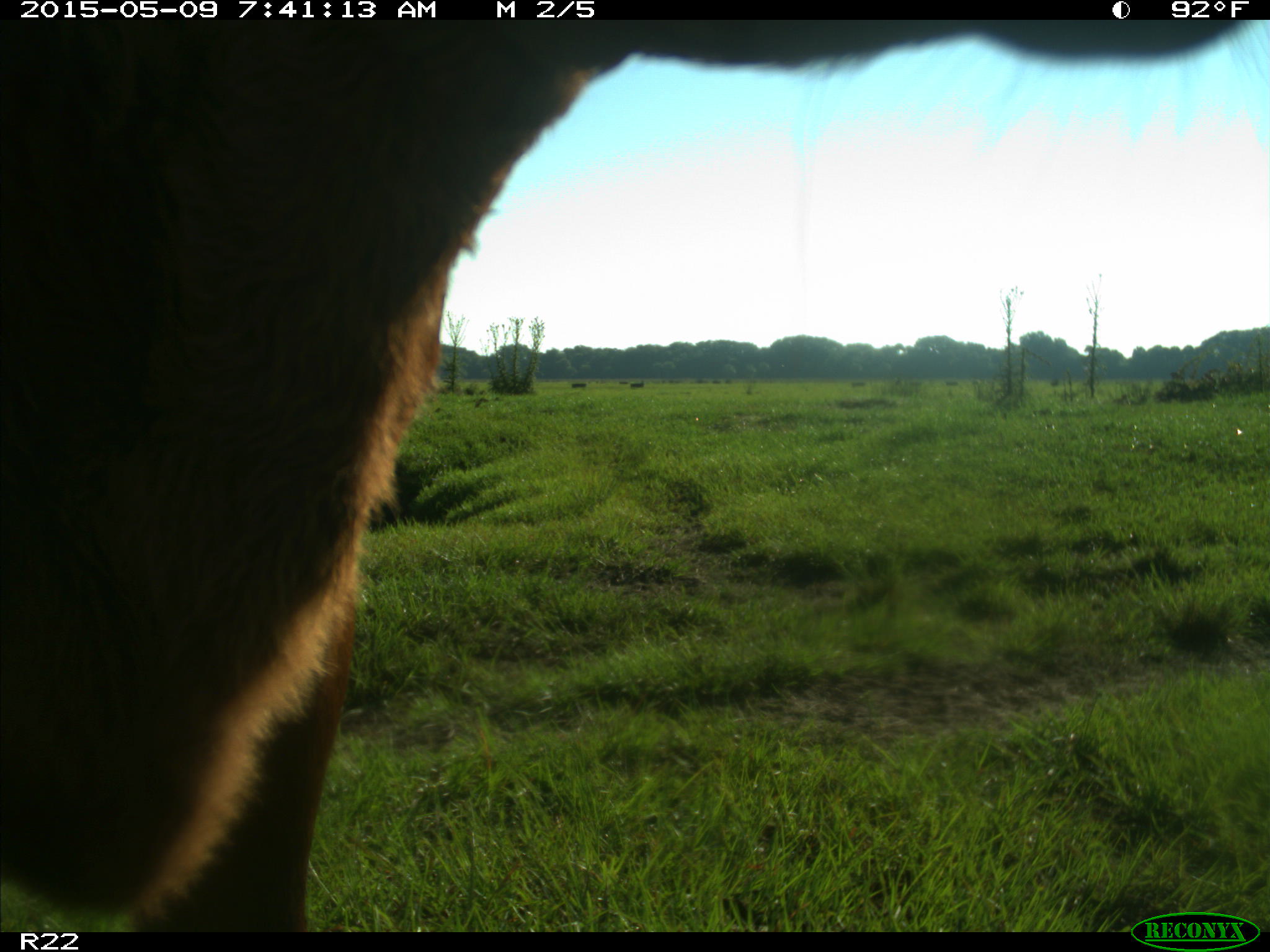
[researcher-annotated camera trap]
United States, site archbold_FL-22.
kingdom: Animalia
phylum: Chordata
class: Mammalia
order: Artiodactyla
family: Bovidae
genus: Bos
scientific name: Bos taurus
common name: domestic cow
Bos taurus (domestic cow).